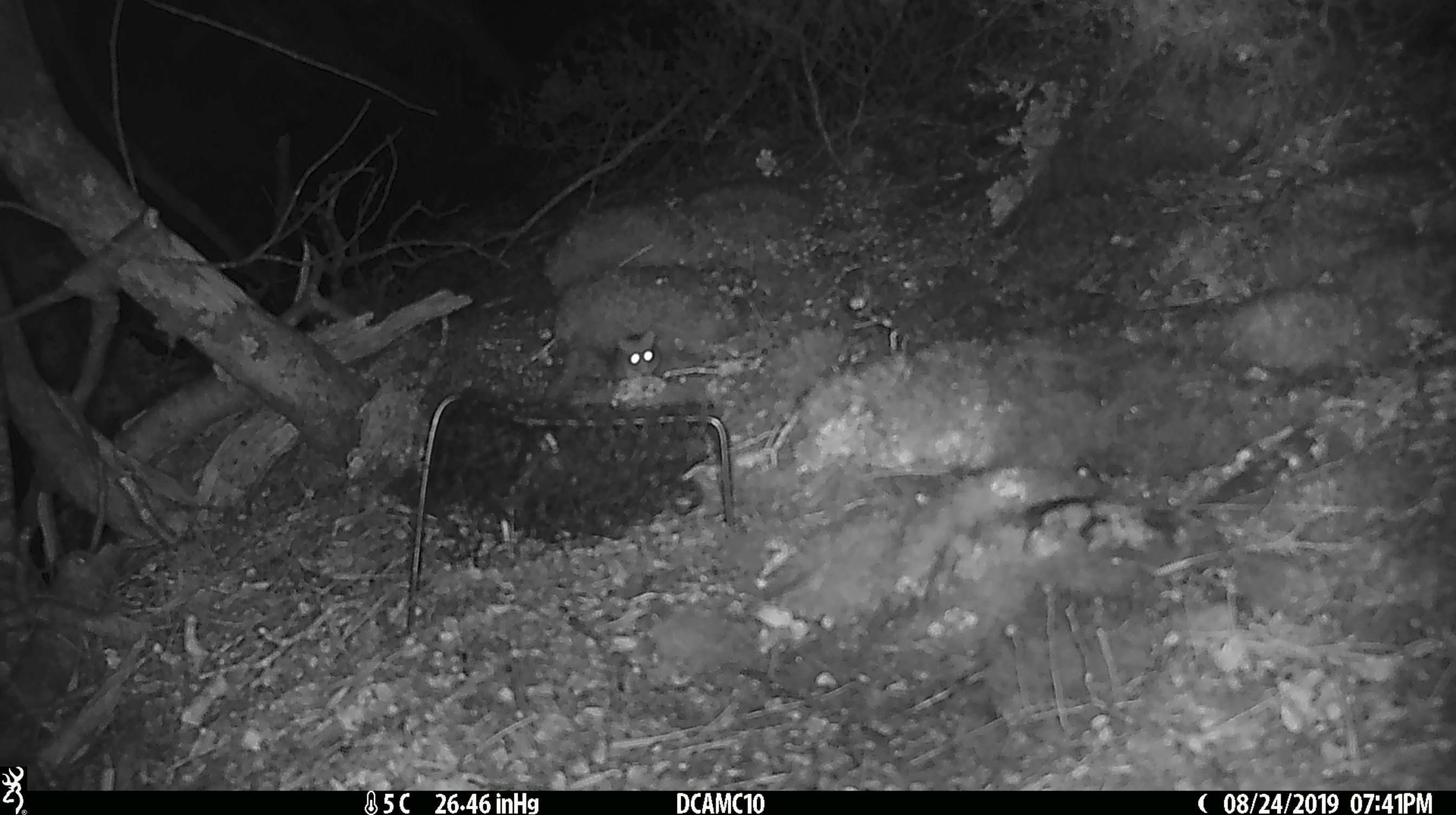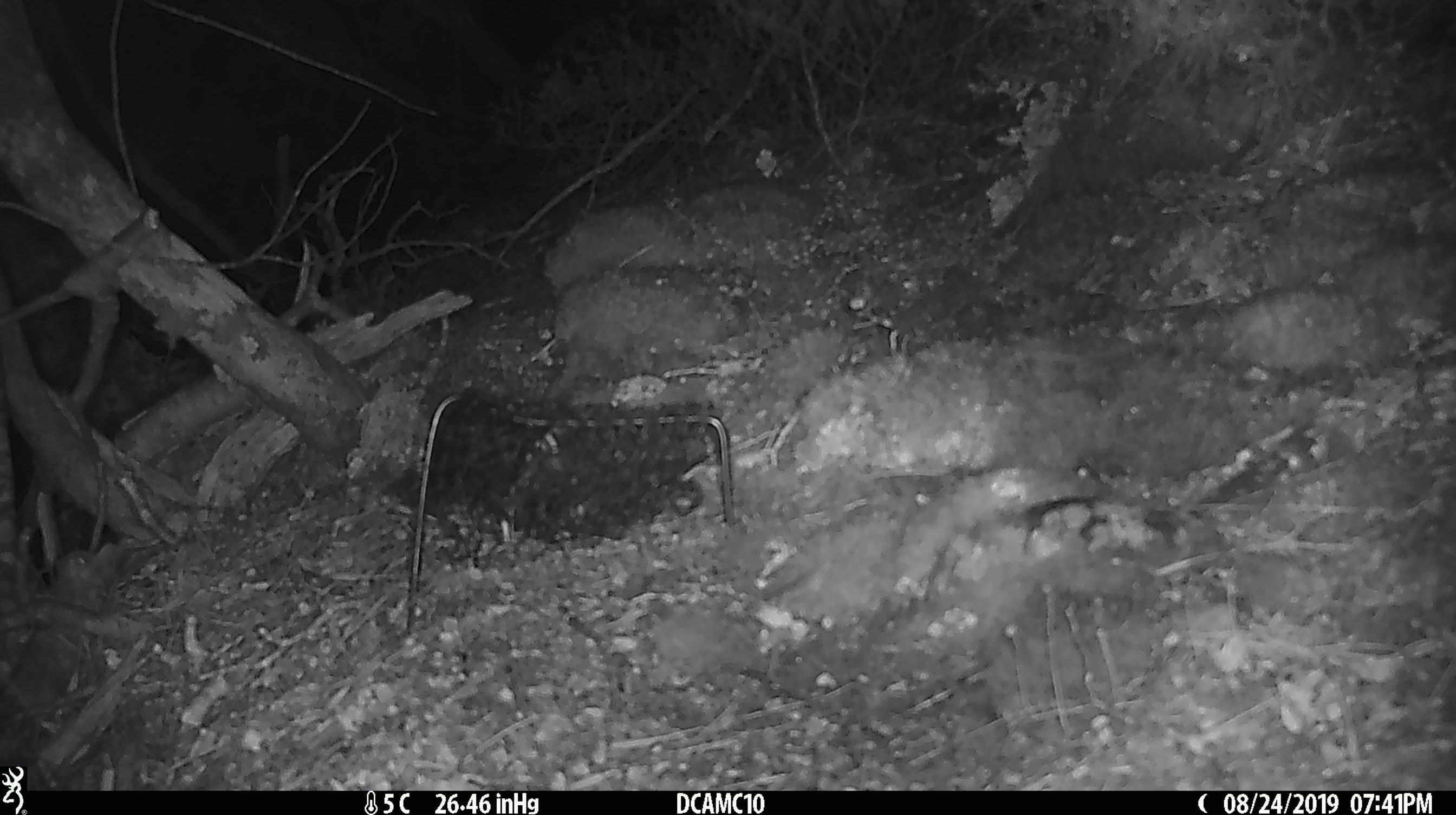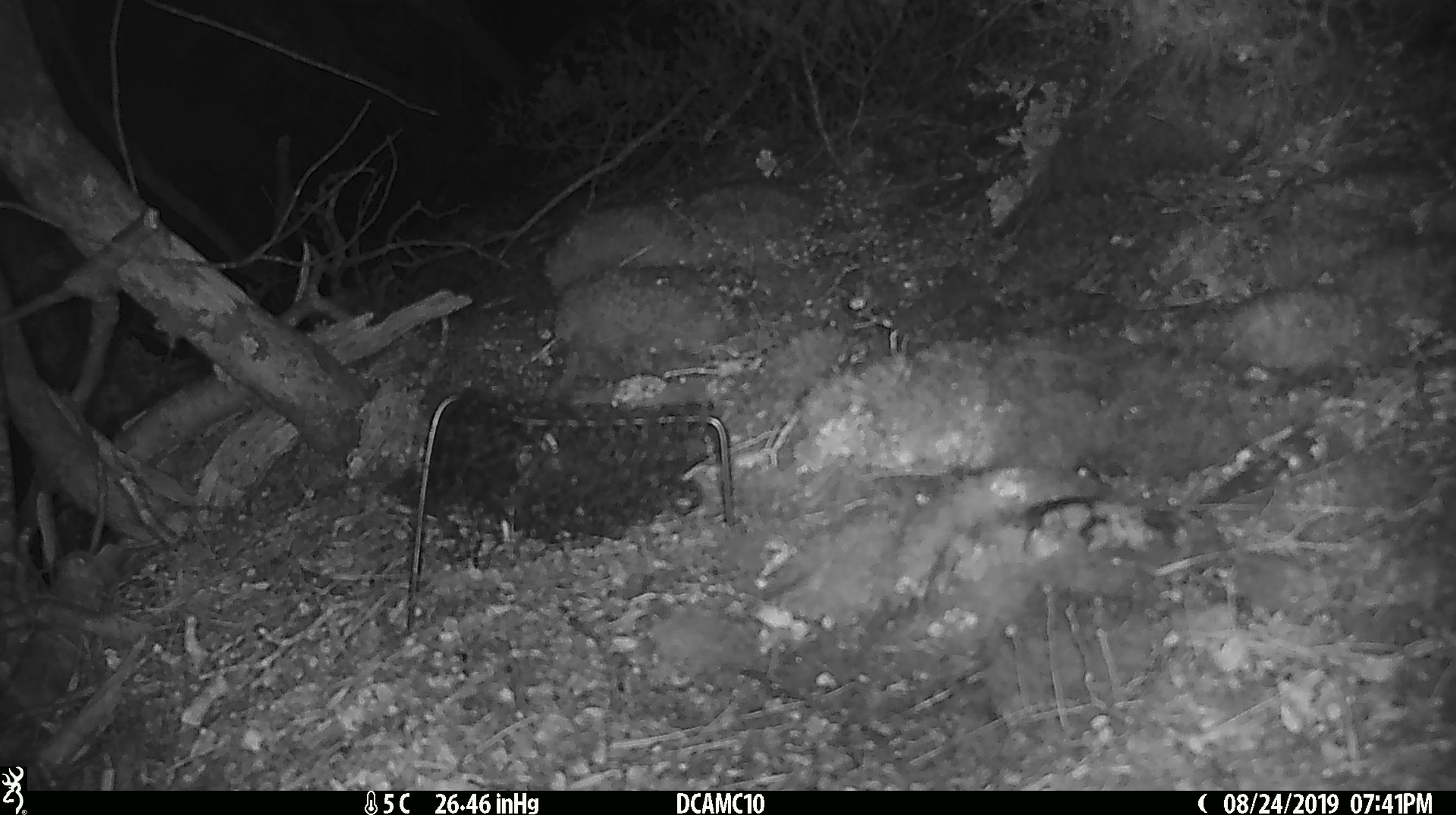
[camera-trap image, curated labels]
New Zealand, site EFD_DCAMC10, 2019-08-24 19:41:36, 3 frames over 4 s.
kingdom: Animalia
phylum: Chordata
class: Mammalia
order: Rodentia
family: Muridae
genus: Mus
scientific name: Mus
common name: mouse